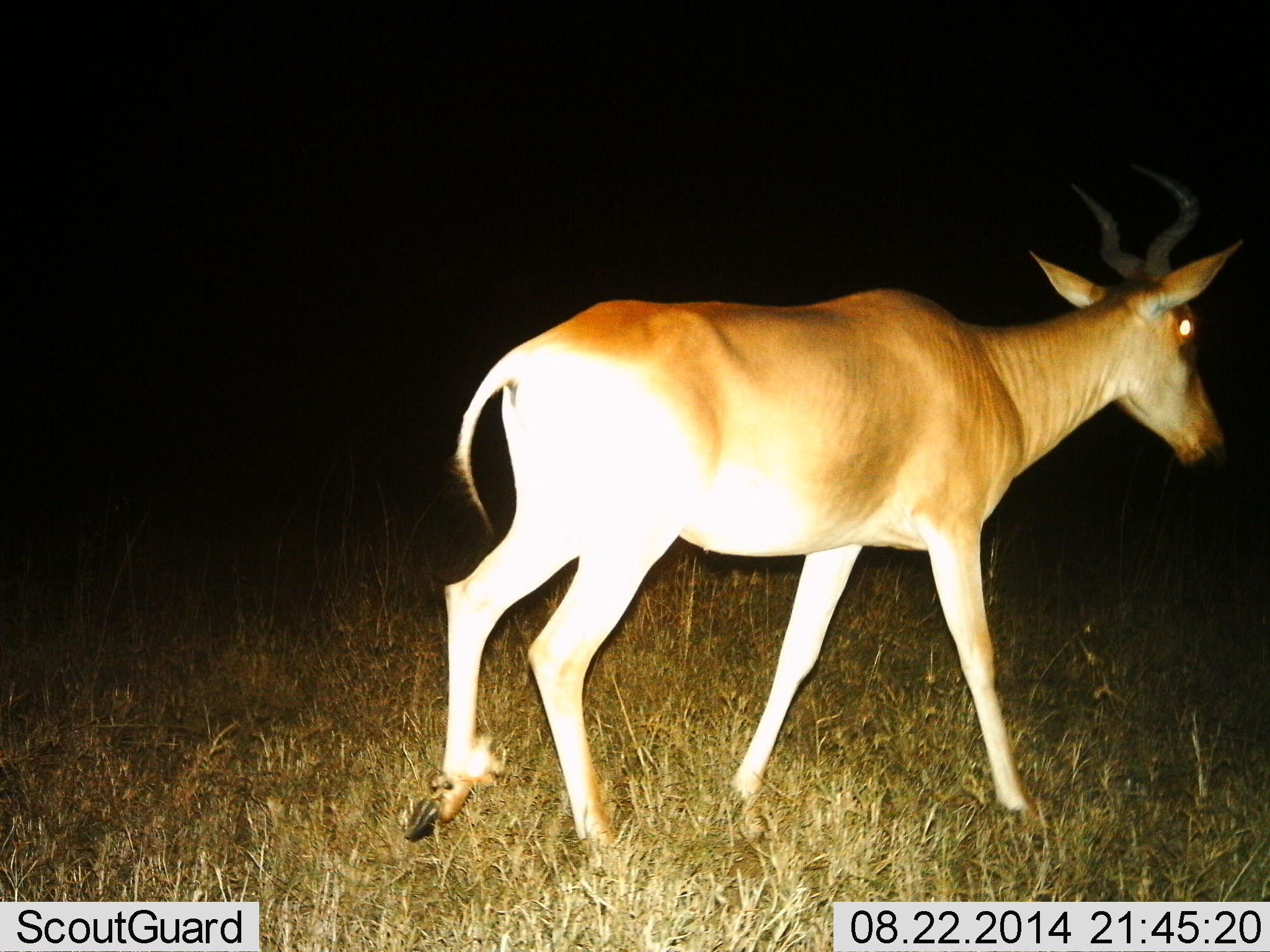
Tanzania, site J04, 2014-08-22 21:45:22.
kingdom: Animalia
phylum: Chordata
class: Mammalia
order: Artiodactyla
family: Bovidae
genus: Alcelaphus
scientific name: Alcelaphus buselaphus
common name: hartebeest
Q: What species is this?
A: Hartebeest (Alcelaphus buselaphus).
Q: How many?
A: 1.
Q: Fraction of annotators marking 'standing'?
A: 20%.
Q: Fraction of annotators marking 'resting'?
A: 0%.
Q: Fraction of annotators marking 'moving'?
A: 80%.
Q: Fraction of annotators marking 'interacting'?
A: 0%.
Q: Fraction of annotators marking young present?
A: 0%.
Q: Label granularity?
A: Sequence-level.